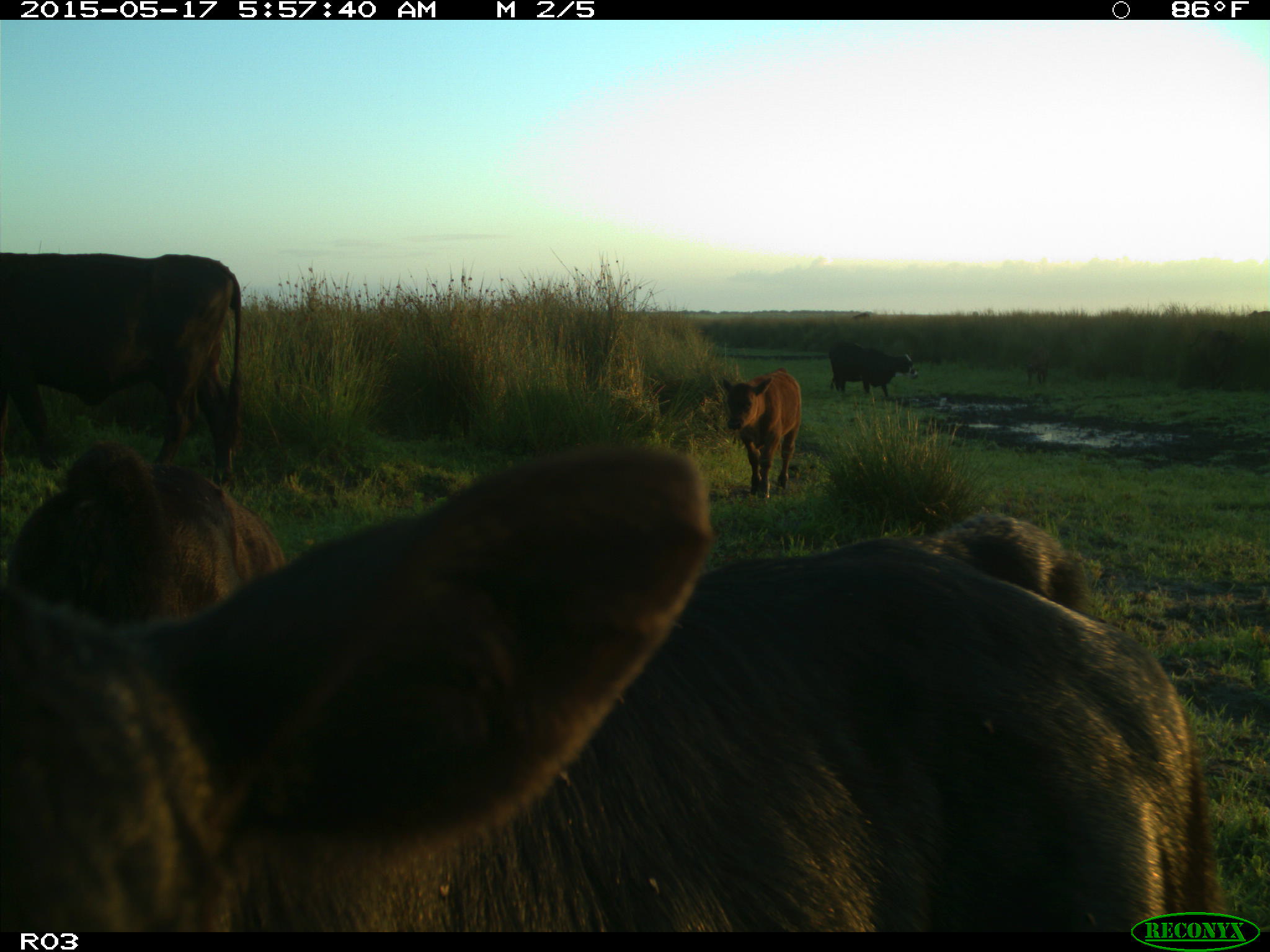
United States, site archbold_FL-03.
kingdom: Animalia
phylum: Chordata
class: Mammalia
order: Artiodactyla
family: Bovidae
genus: Bos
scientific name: Bos taurus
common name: domestic cow